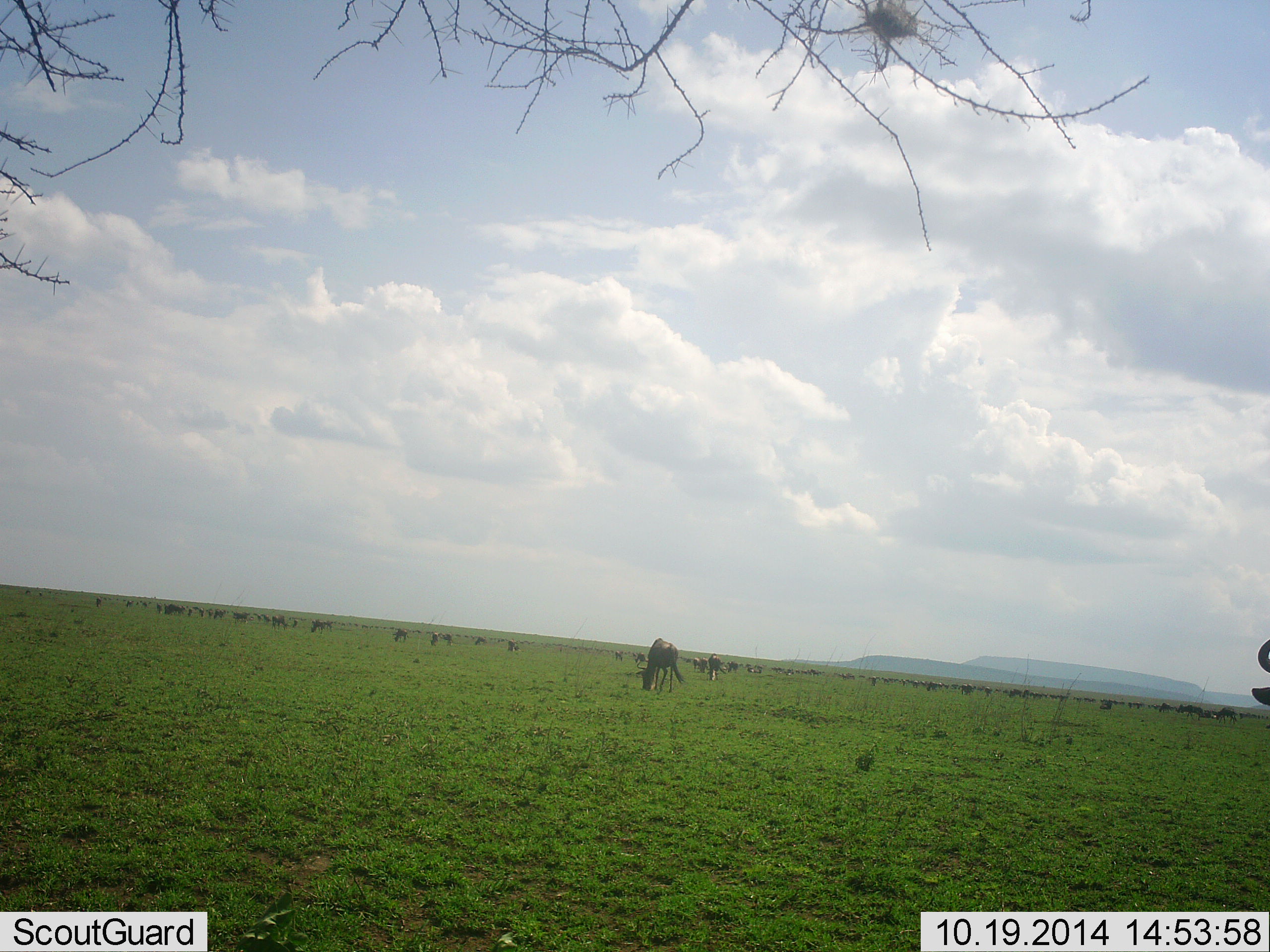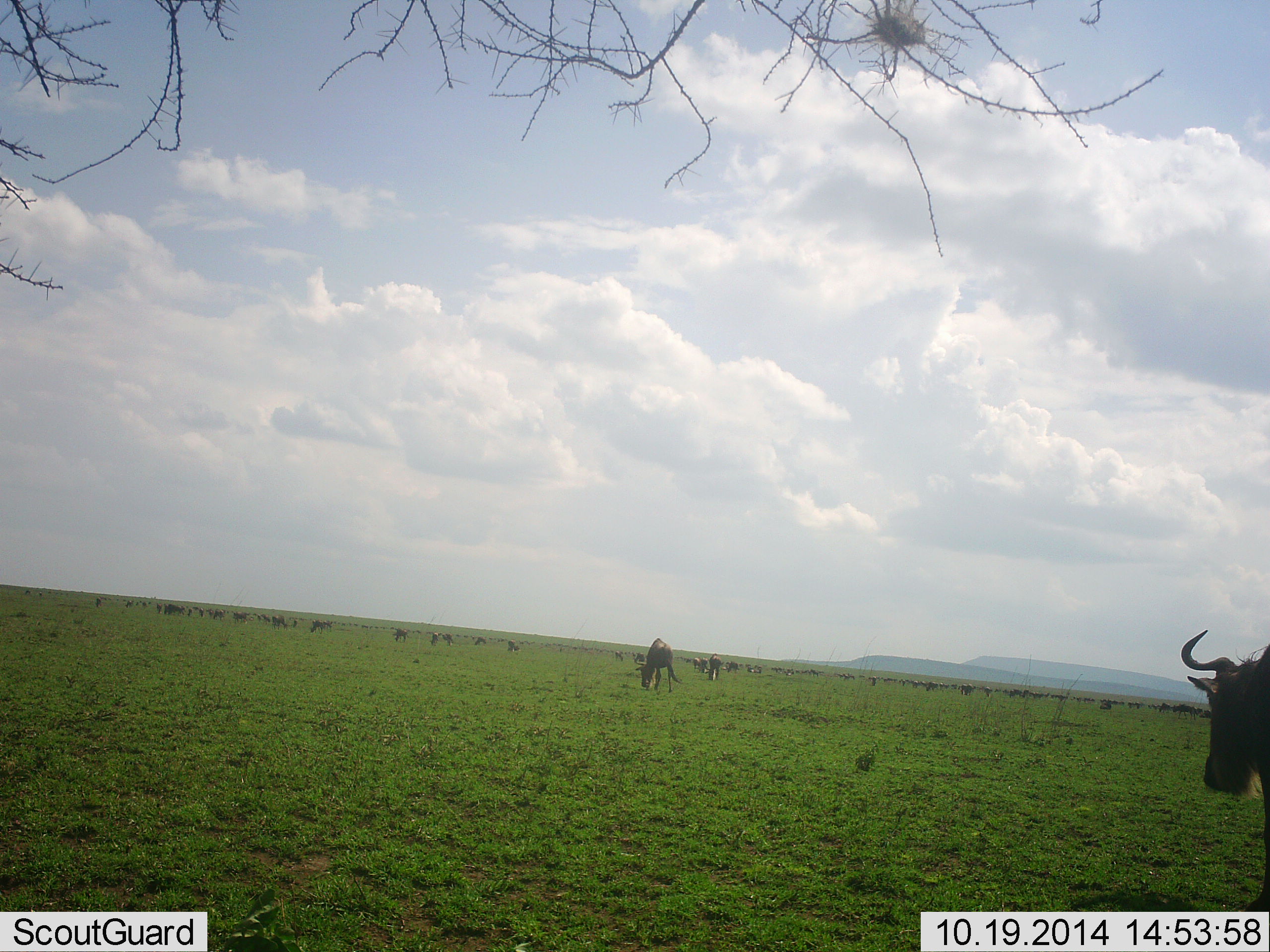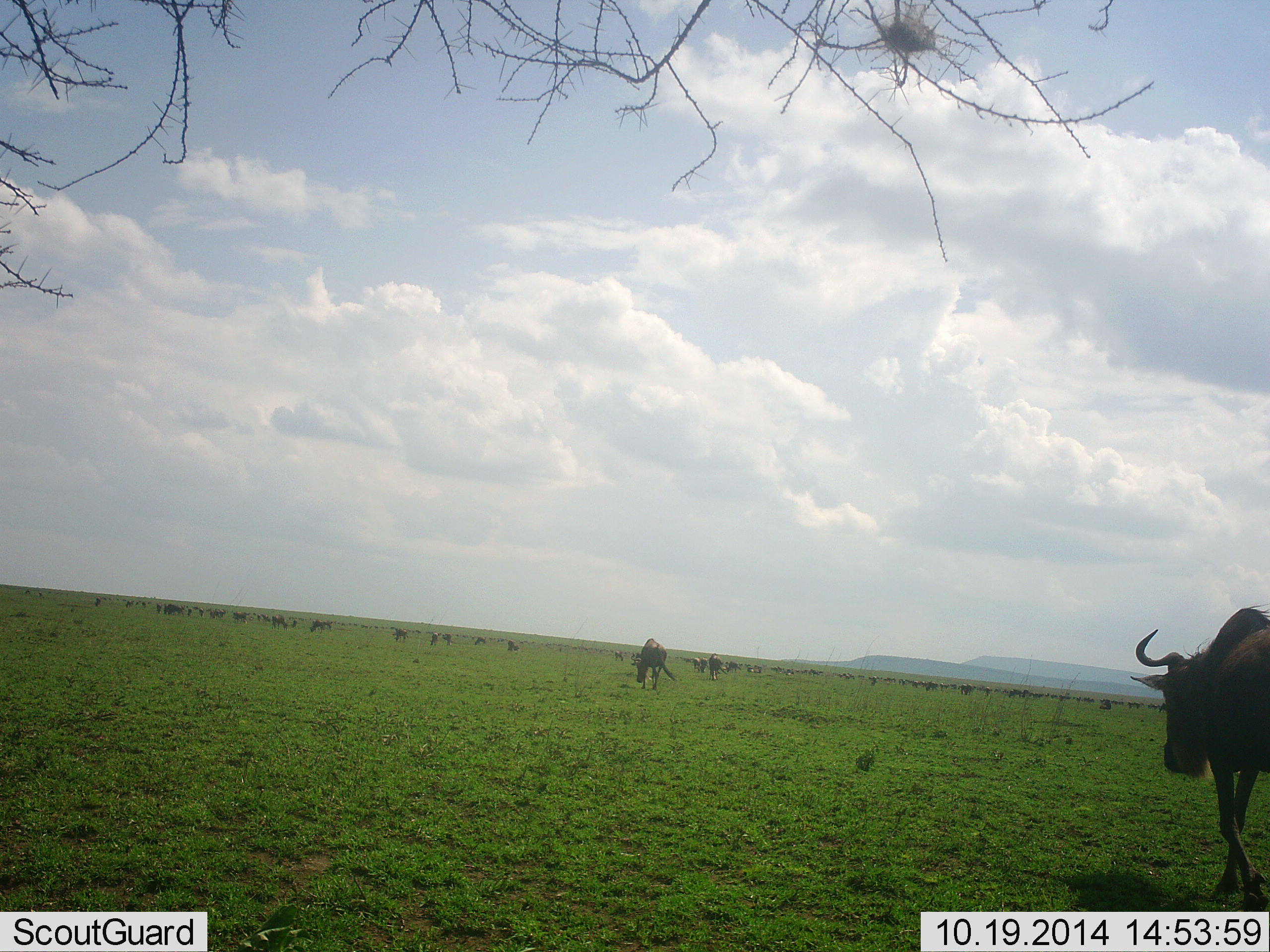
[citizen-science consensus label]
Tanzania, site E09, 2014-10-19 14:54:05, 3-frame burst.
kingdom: Animalia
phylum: Chordata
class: Mammalia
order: Artiodactyla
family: Bovidae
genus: Connochaetes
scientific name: Connochaetes taurinus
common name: blue wildebeest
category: wildebeest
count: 11-50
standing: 55%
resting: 9%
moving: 45%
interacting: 0%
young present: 0%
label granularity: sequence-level